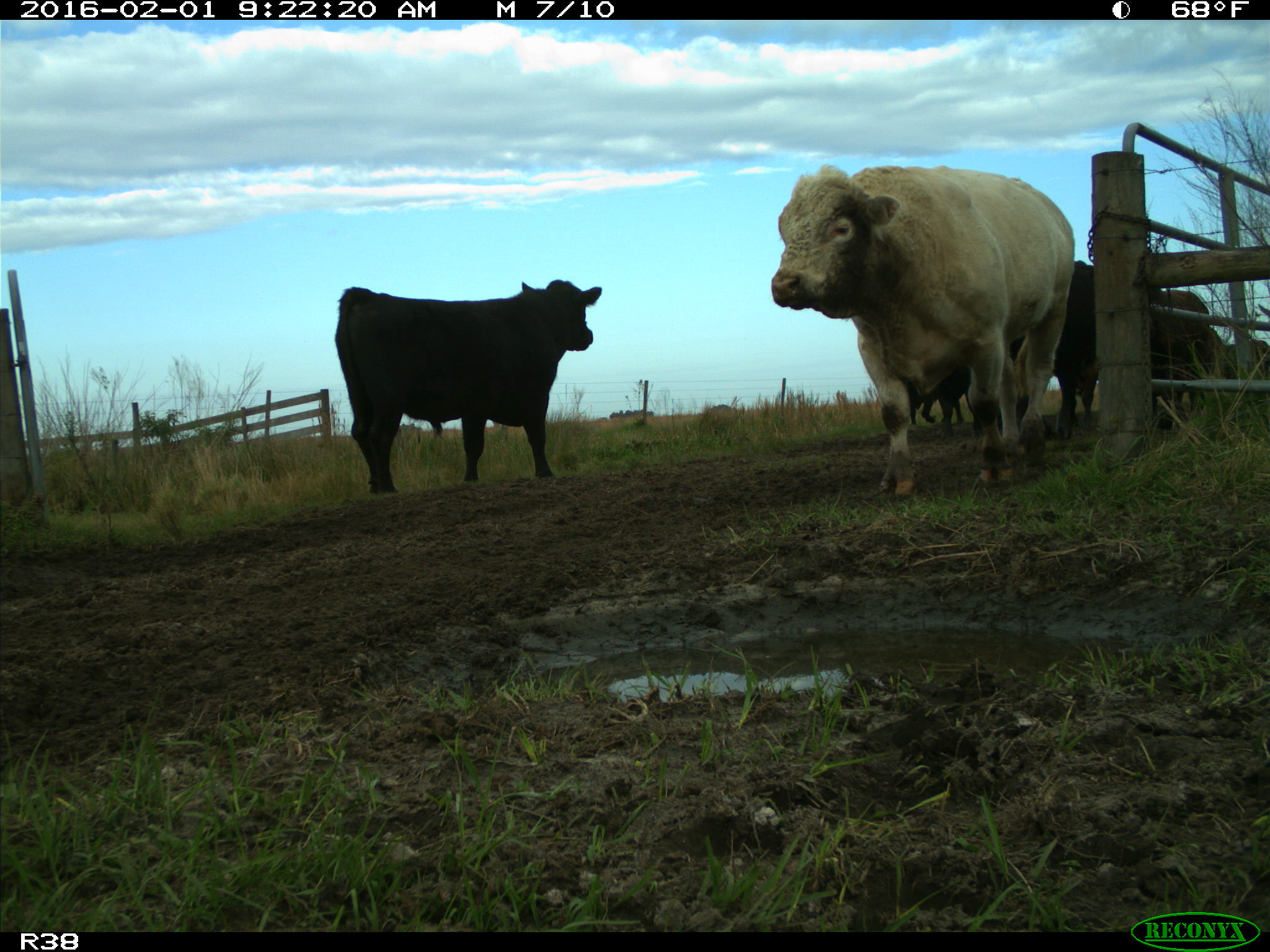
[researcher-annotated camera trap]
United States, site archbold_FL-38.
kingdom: Animalia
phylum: Chordata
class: Mammalia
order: Artiodactyla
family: Bovidae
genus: Bos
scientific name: Bos taurus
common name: domestic cow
Bos taurus (domestic cow).